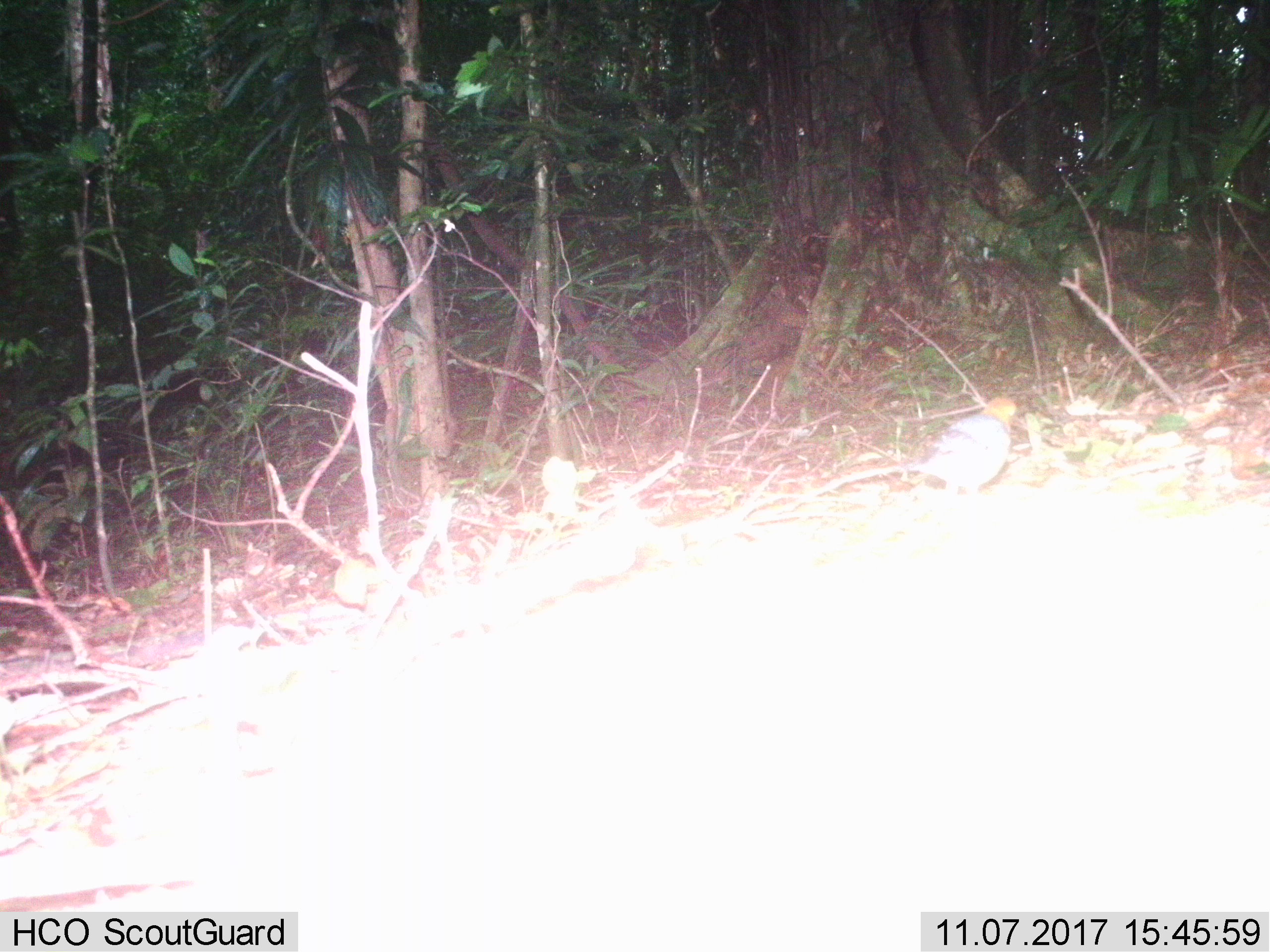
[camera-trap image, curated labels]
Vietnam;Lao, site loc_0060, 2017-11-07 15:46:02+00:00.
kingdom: Animalia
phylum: Chordata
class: Aves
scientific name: Aves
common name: bird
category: unidentified bird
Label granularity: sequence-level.